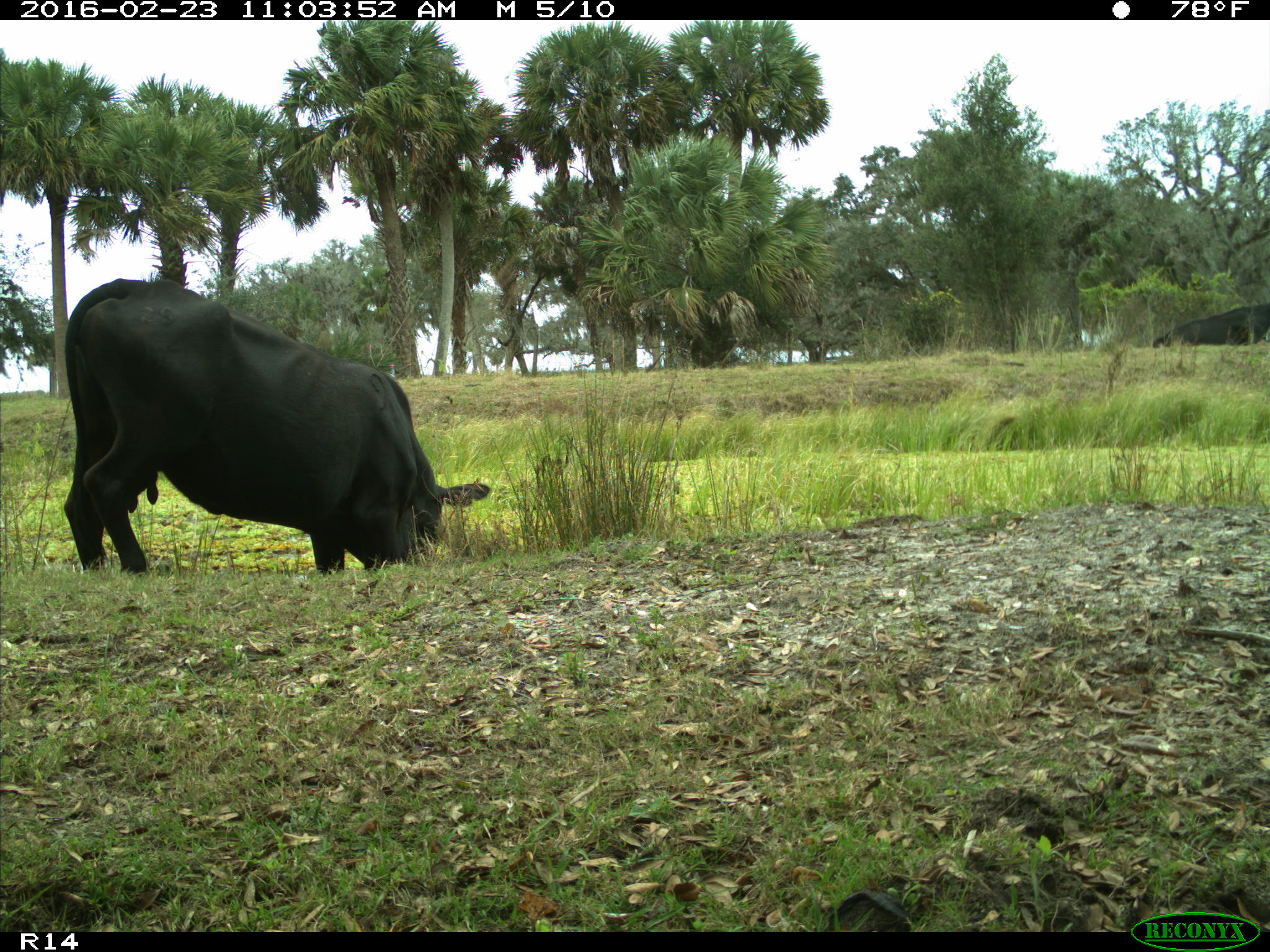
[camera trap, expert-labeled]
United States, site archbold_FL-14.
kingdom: Animalia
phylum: Chordata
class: Mammalia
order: Artiodactyla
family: Bovidae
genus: Bos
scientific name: Bos taurus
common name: domestic cow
Bos taurus (domestic cow).